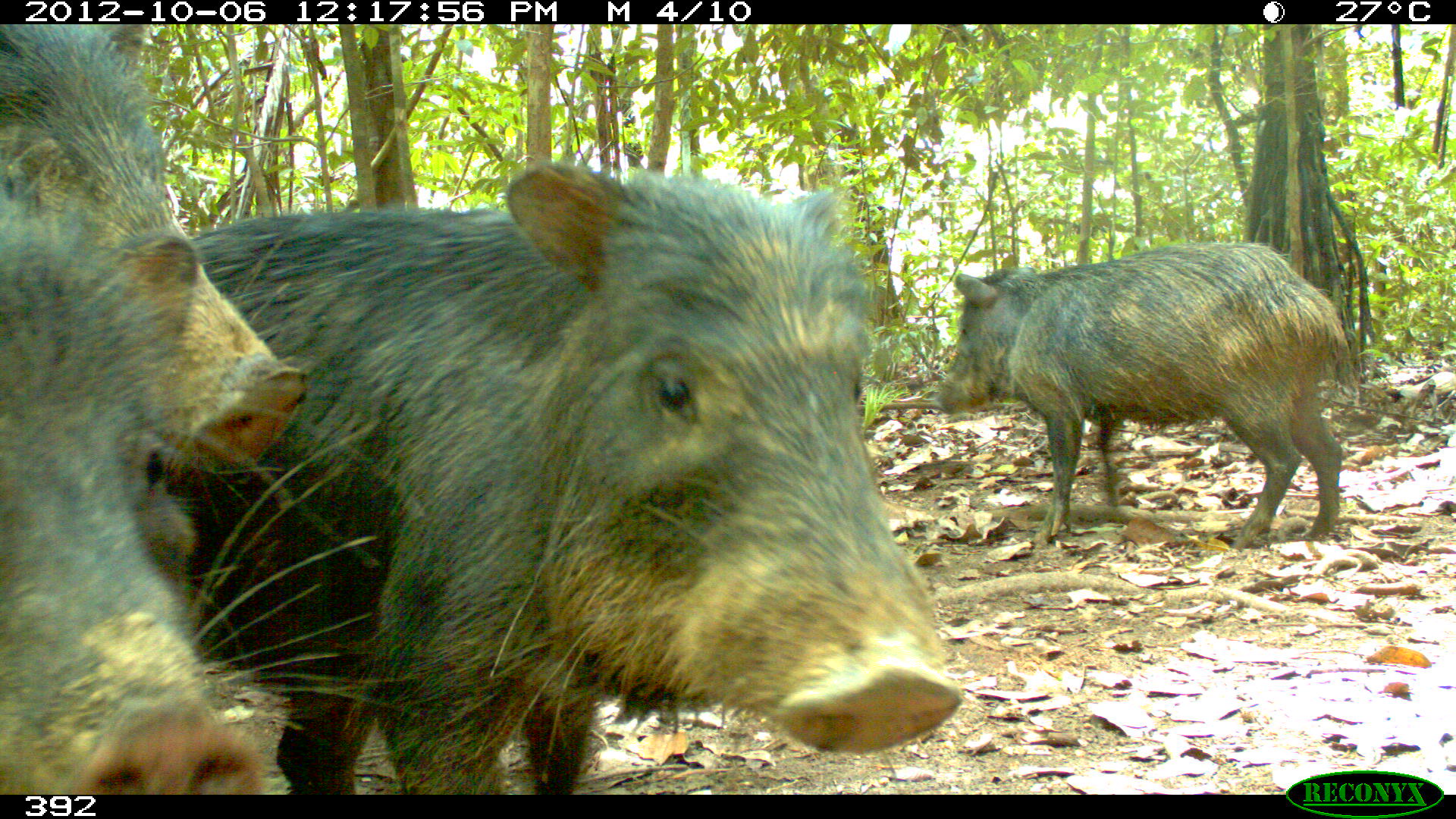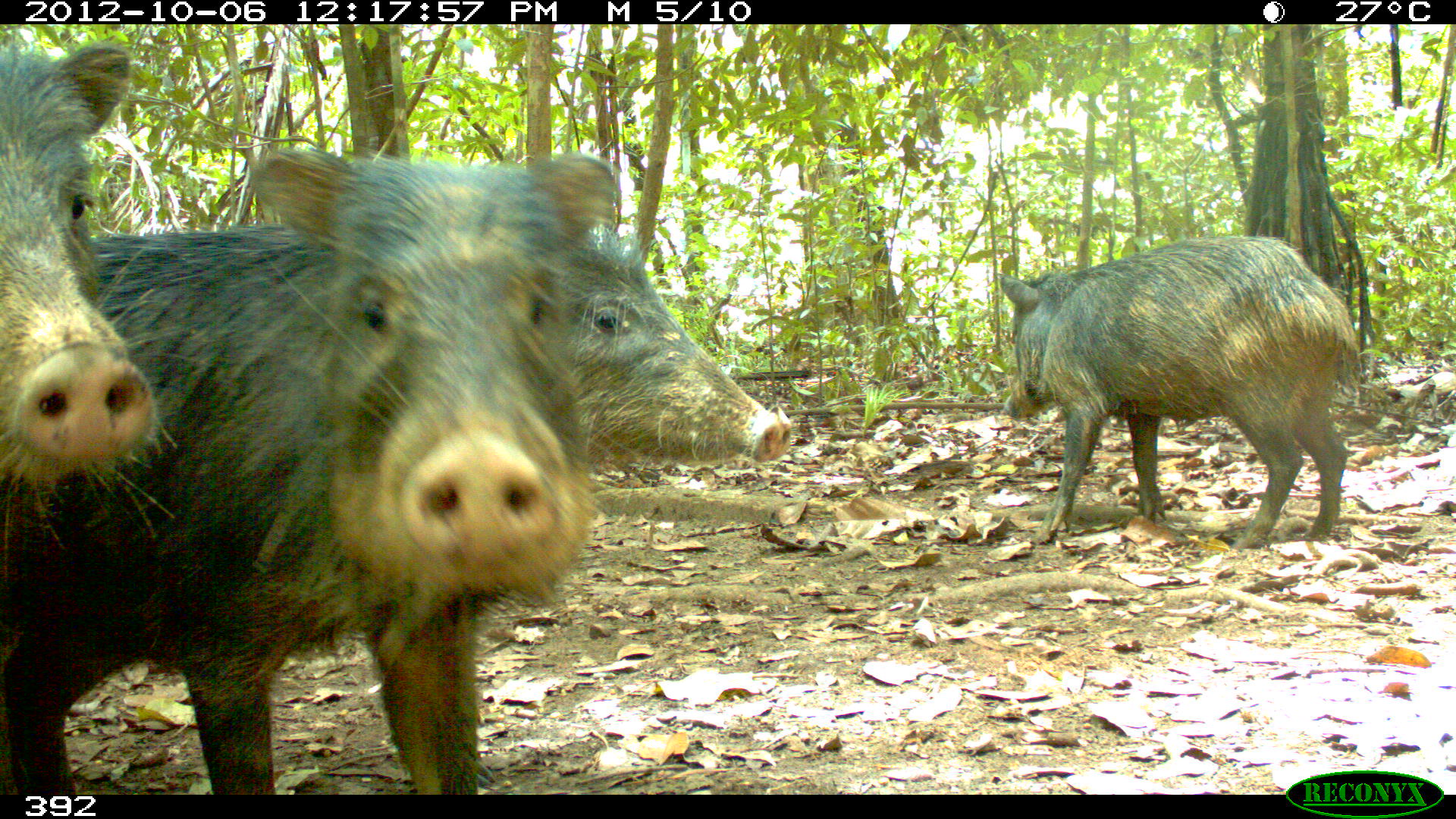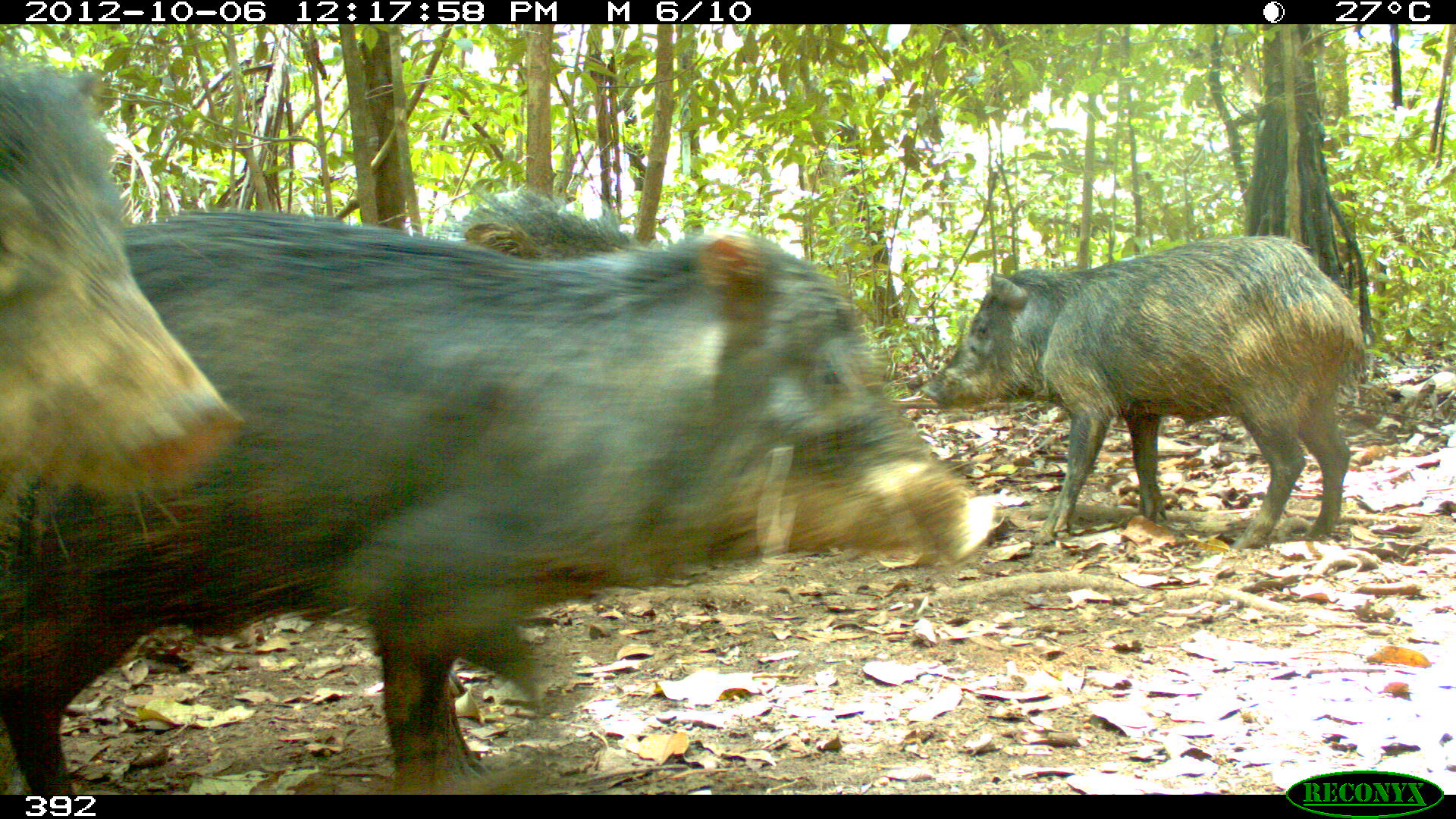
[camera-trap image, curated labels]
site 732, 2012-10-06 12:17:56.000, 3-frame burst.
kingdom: Animalia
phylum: Chordata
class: Mammalia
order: Artiodactyla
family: Tayassuidae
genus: Tayassu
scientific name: Tayassu pecari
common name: white-lipped peccary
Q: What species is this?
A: Tayassu pecari (white-lipped peccary).